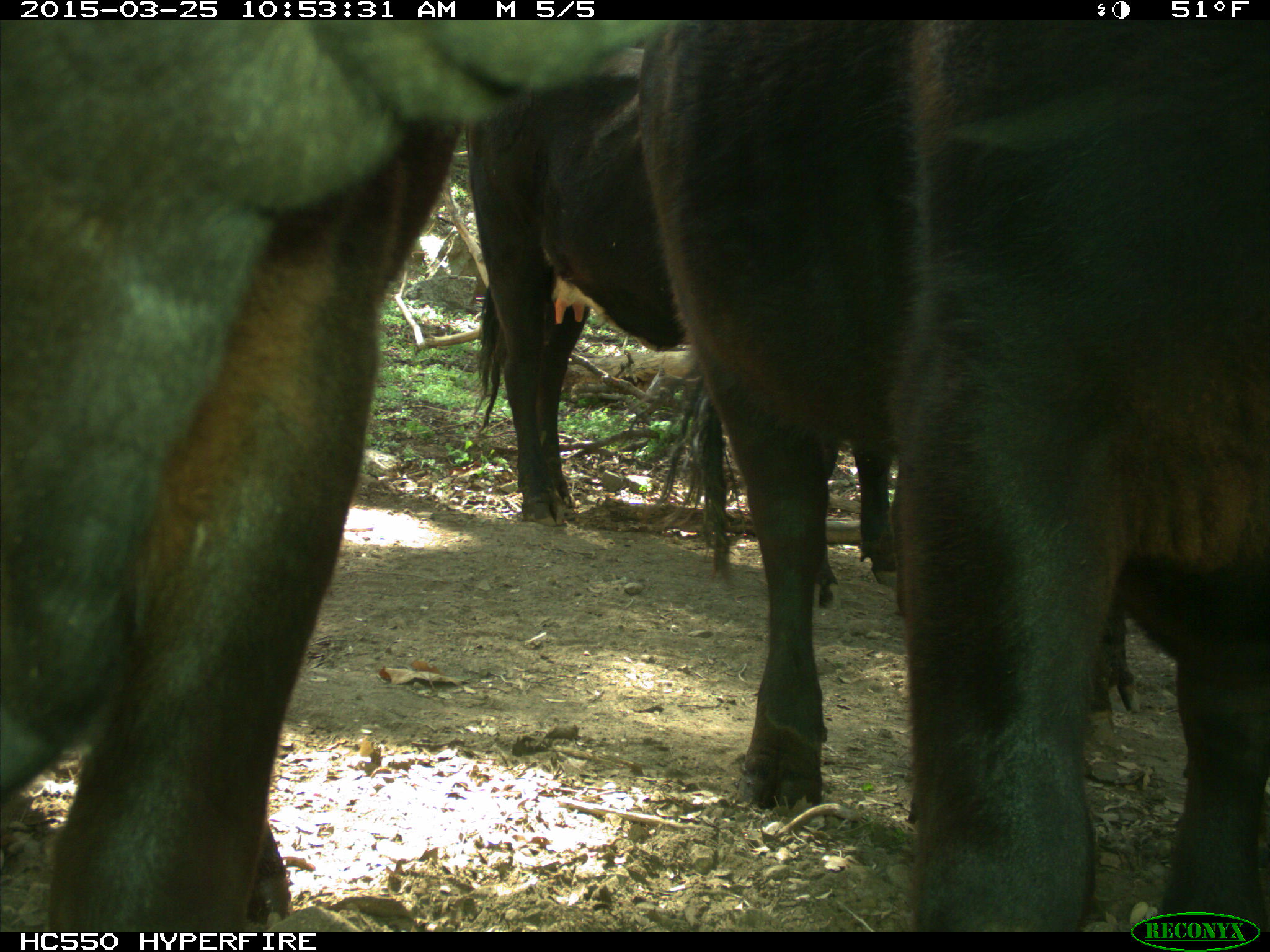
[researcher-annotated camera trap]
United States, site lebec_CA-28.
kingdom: Animalia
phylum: Chordata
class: Mammalia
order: Artiodactyla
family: Bovidae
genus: Bos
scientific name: Bos taurus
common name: domestic cow